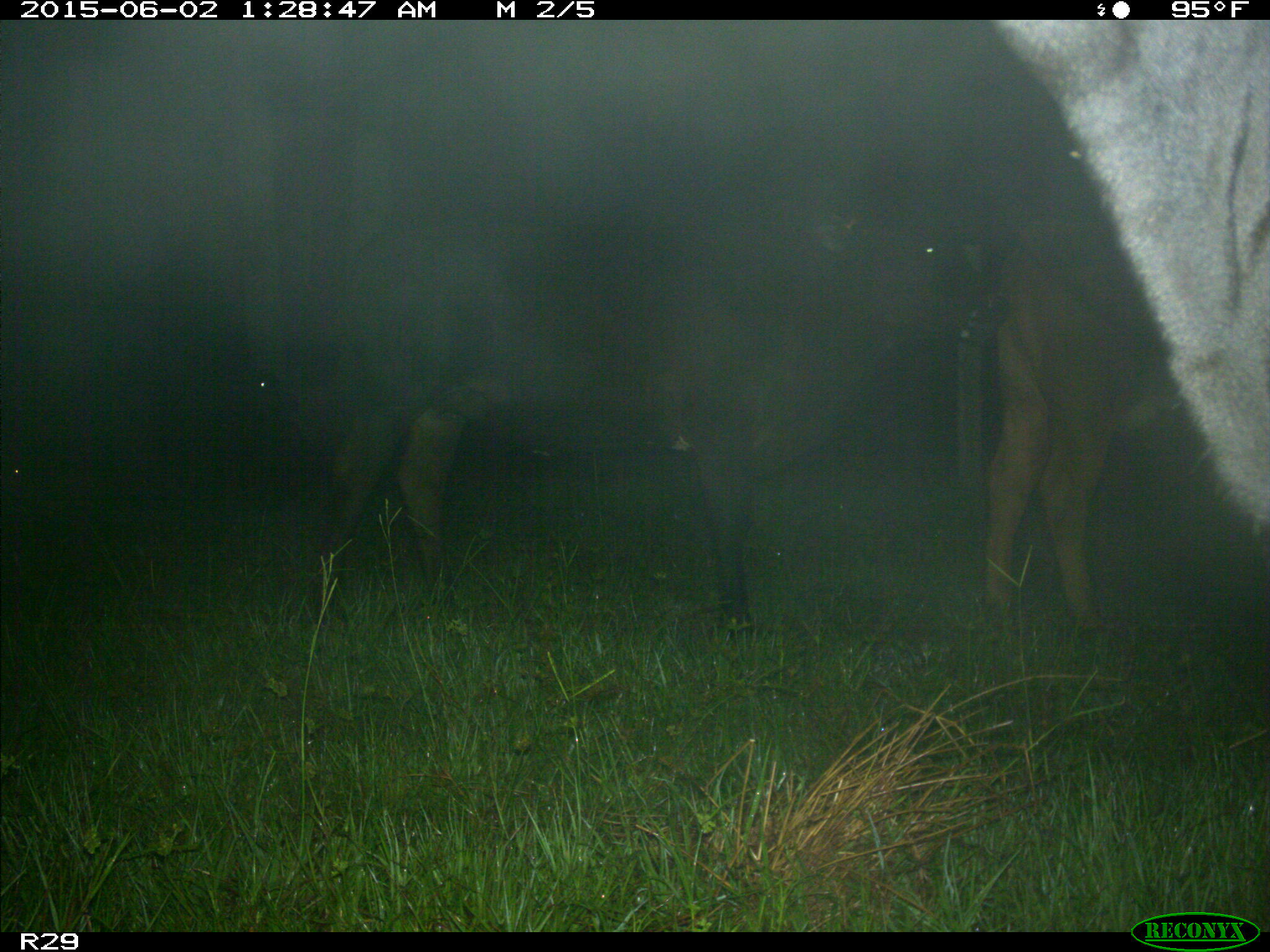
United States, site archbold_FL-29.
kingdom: Animalia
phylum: Chordata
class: Mammalia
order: Artiodactyla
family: Bovidae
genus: Bos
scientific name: Bos taurus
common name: domestic cow